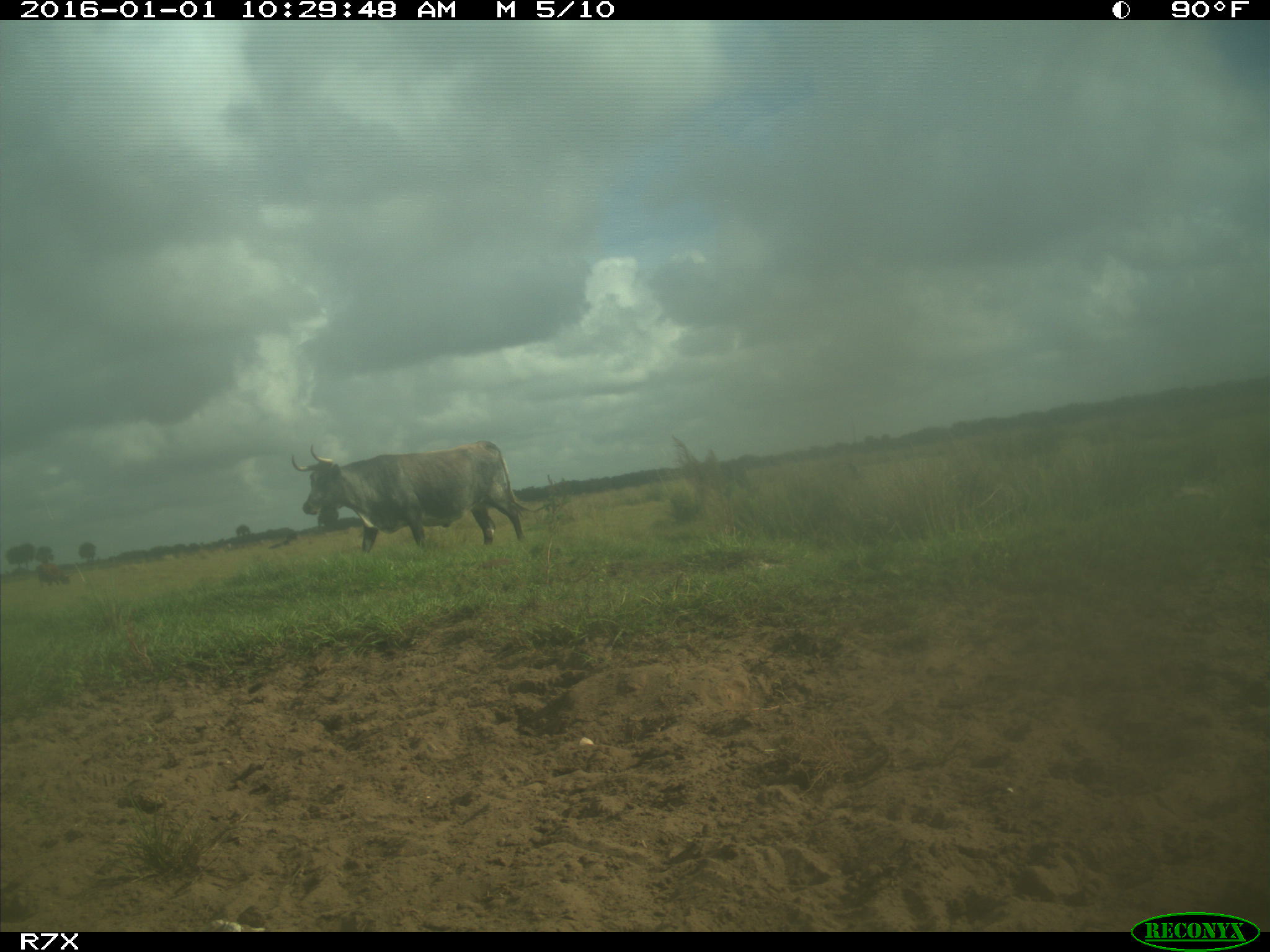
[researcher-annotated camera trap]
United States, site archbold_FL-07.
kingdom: Animalia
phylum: Chordata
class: Mammalia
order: Artiodactyla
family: Bovidae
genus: Bos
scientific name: Bos taurus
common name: domestic cow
Bos taurus (domestic cow).